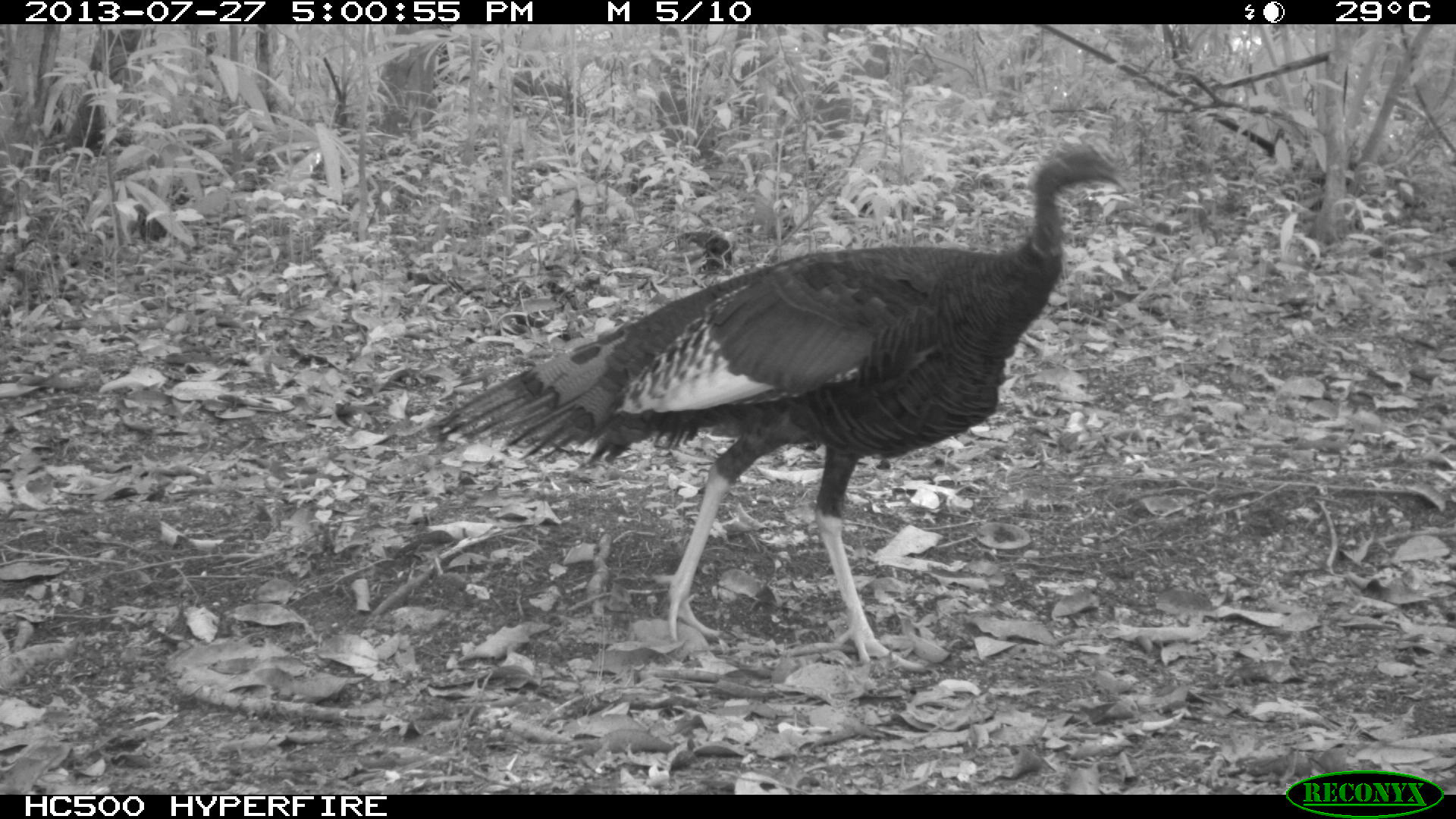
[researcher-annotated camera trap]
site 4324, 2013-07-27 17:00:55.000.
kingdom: Animalia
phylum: Chordata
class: Aves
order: Galliformes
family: Phasianidae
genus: Meleagris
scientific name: Meleagris ocellata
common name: ocellated turkey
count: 1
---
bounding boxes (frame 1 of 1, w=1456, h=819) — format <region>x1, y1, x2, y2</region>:
meleagris ocellata: <region>424, 142, 1124, 671</region>